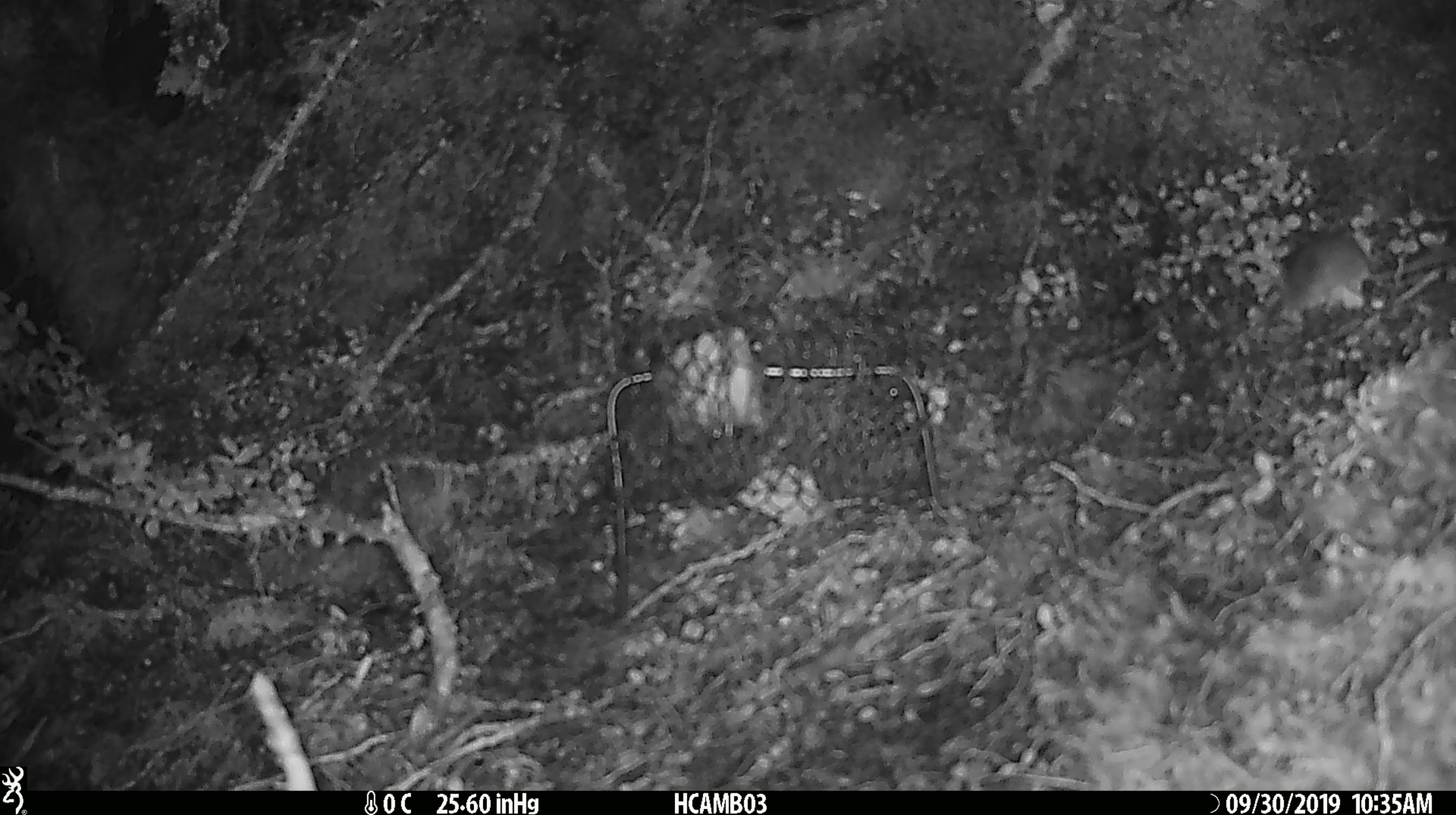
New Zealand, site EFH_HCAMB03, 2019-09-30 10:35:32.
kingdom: Animalia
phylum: Chordata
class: Mammalia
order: Rodentia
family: Muridae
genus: Mus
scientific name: Mus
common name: mouse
Mouse (Mus).